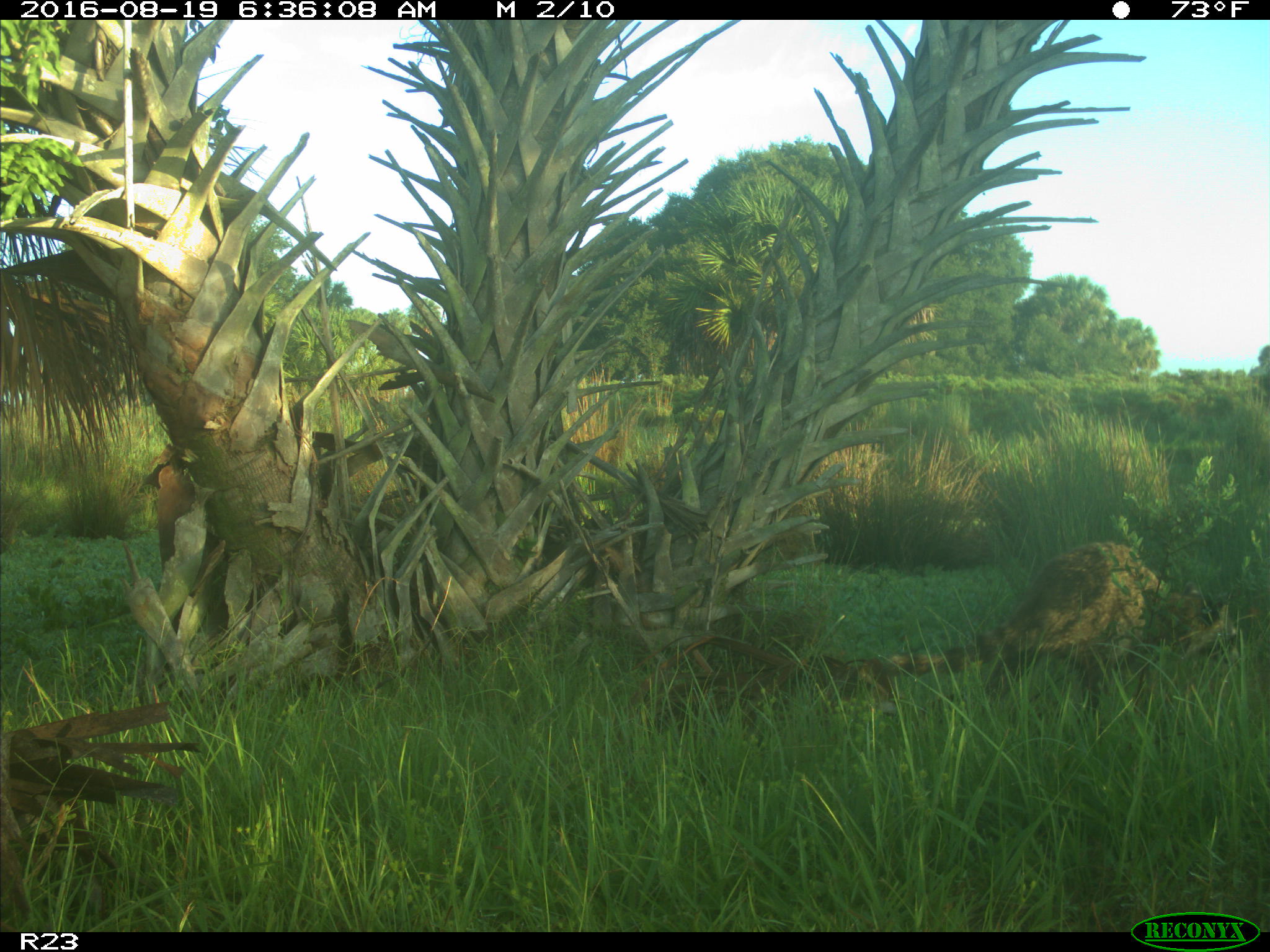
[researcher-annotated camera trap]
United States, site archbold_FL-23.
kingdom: Animalia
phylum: Chordata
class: Mammalia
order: Carnivora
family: Procyonidae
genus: Procyon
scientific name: Procyon lotor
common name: common raccoon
Procyon lotor (common raccoon).